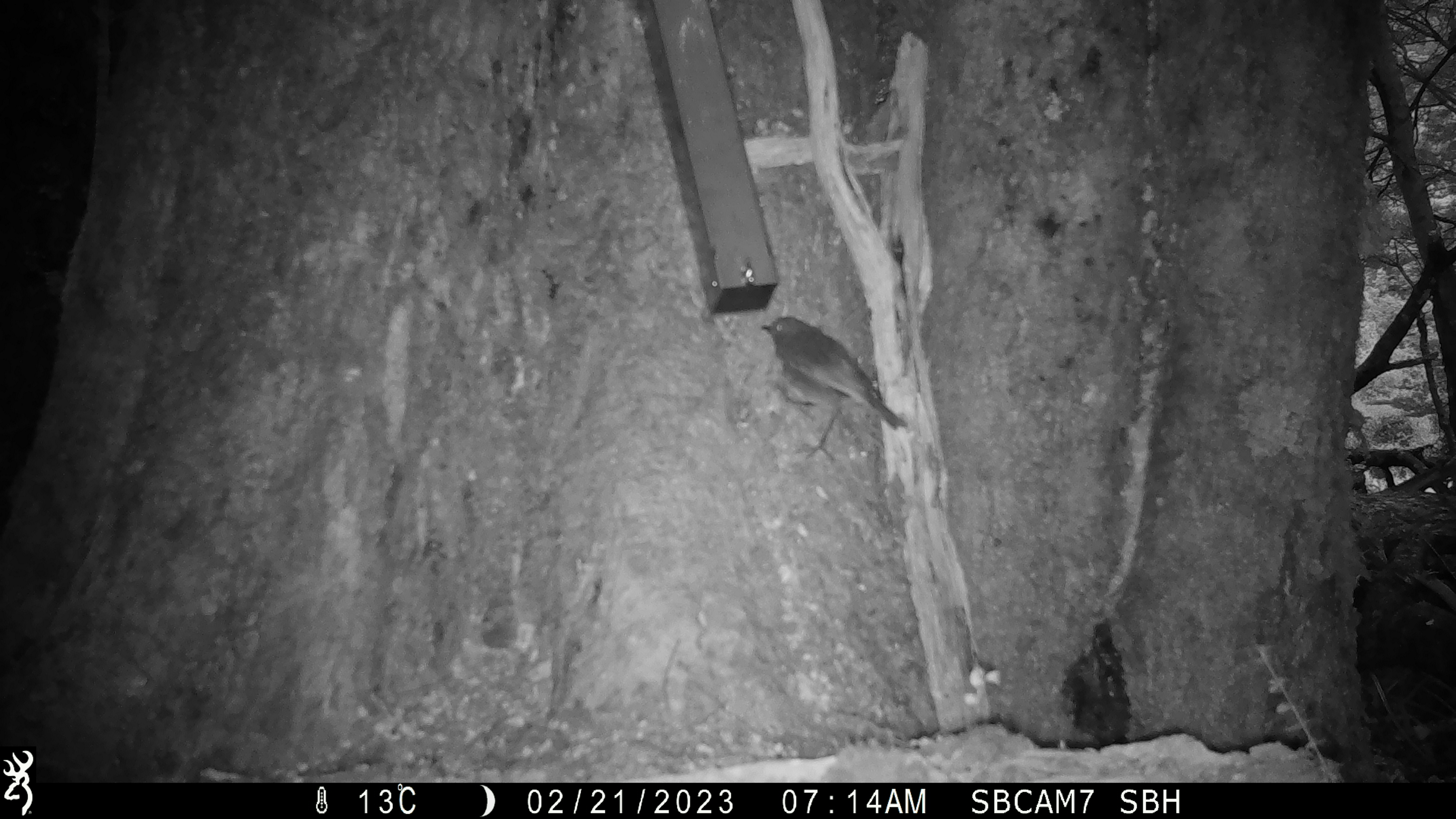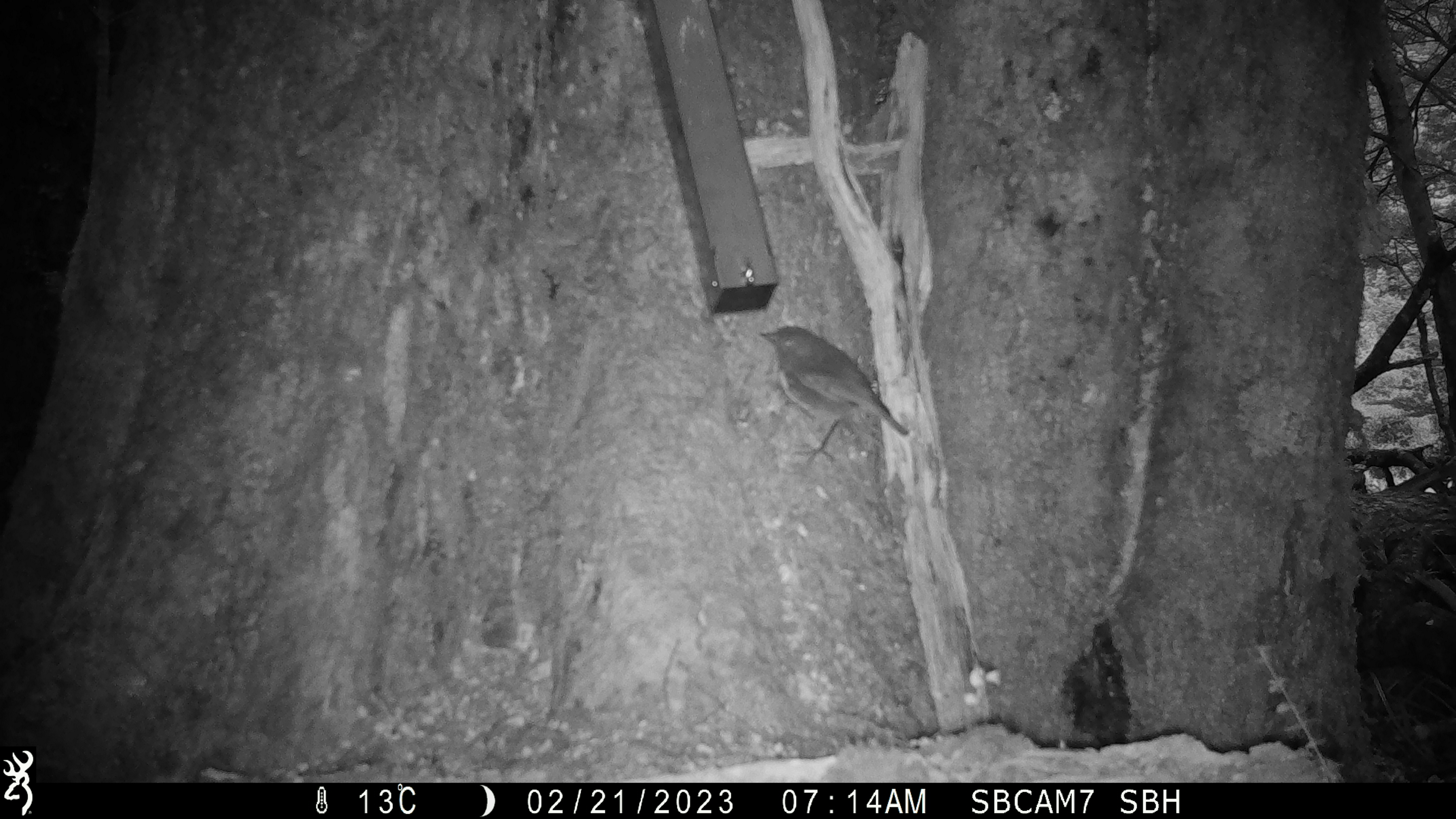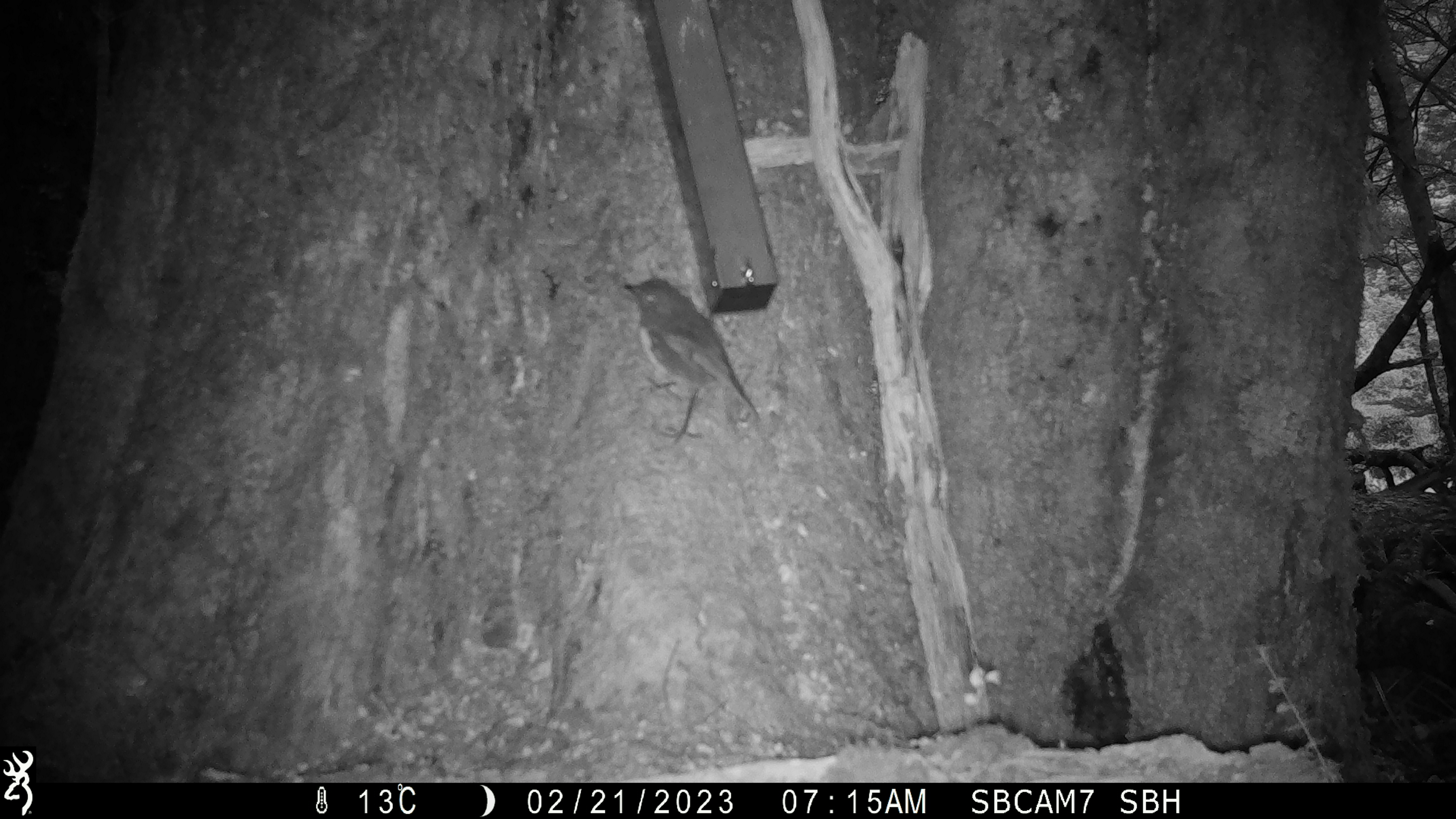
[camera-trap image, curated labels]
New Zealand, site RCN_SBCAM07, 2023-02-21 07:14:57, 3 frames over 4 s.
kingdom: Animalia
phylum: Chordata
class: Aves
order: Passeriformes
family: Petroicidae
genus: Petroica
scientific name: Petroica australis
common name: new zealand robin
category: robin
Robin (new zealand robin) (Petroica australis).